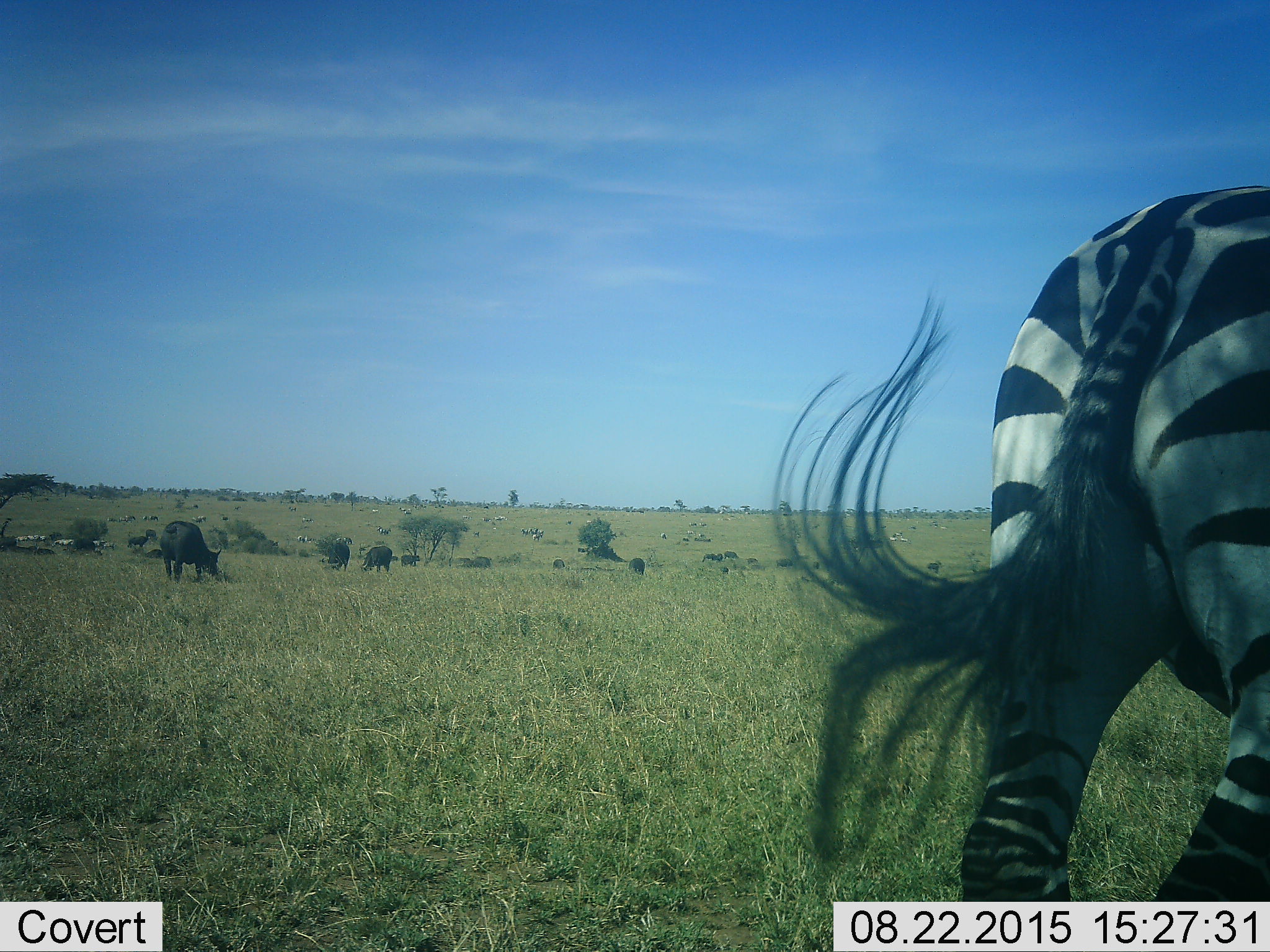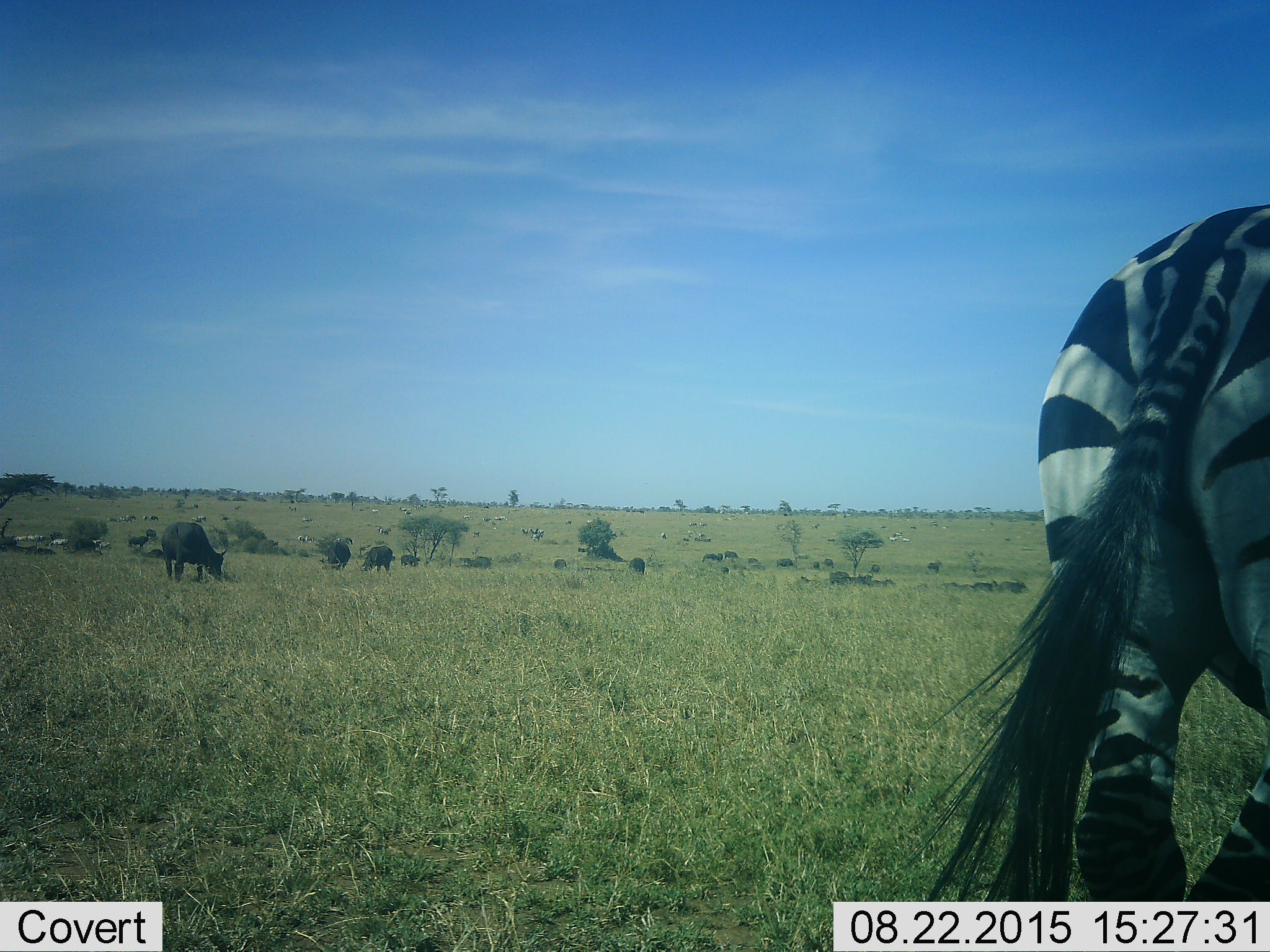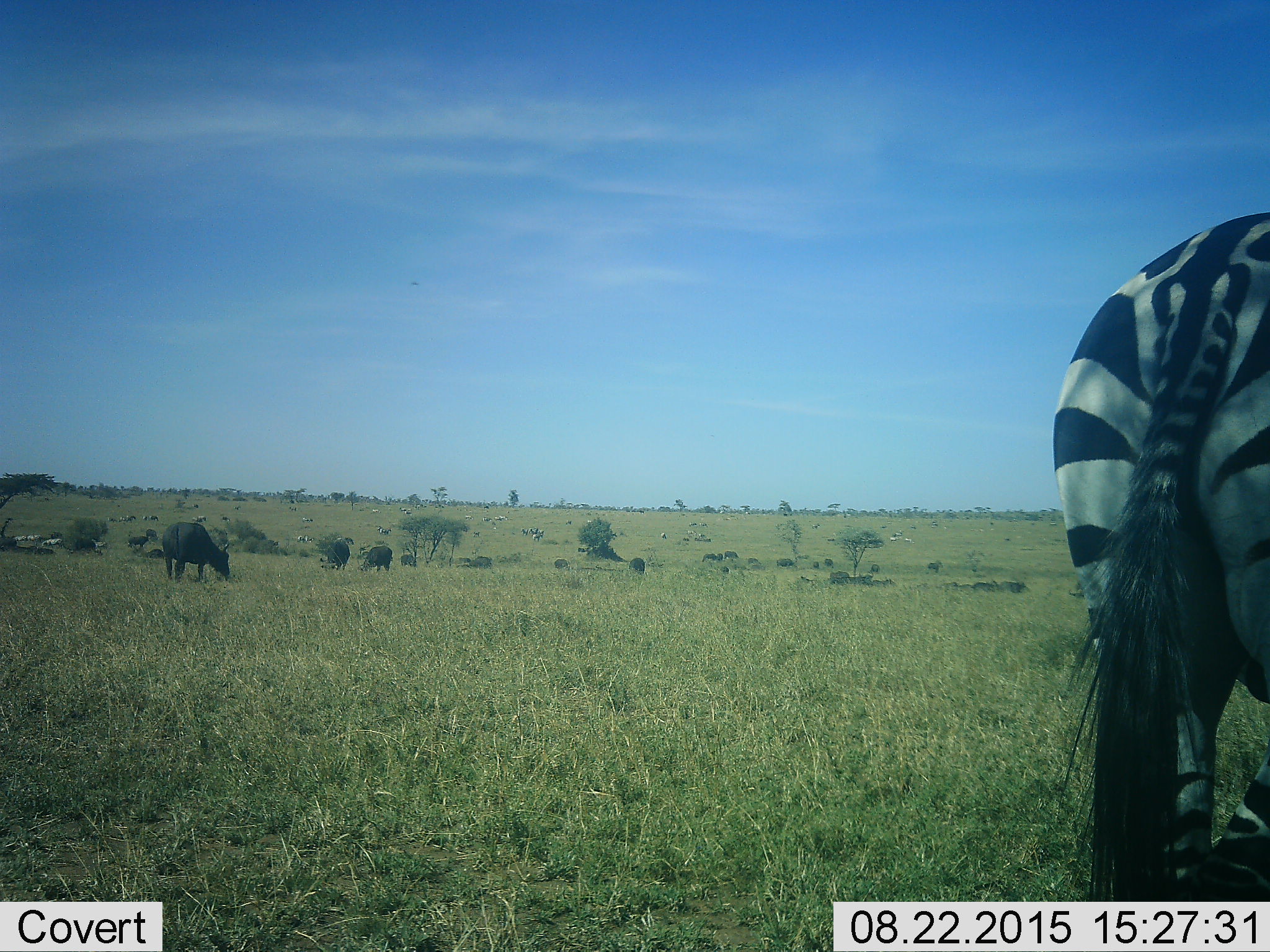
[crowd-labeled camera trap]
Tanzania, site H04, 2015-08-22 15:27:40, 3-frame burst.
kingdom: Animalia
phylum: Chordata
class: Mammalia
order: Artiodactyla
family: Bovidae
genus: Syncerus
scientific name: Syncerus caffer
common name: cape buffalo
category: buffalo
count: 11-50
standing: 29%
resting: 0%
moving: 57%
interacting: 0%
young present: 0%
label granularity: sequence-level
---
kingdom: Animalia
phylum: Chordata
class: Mammalia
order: Perissodactyla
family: Equidae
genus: Equus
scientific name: Equus quagga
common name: plains zebra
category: zebra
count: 11-50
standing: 70%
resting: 0%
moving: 60%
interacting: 0%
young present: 0%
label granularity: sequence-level